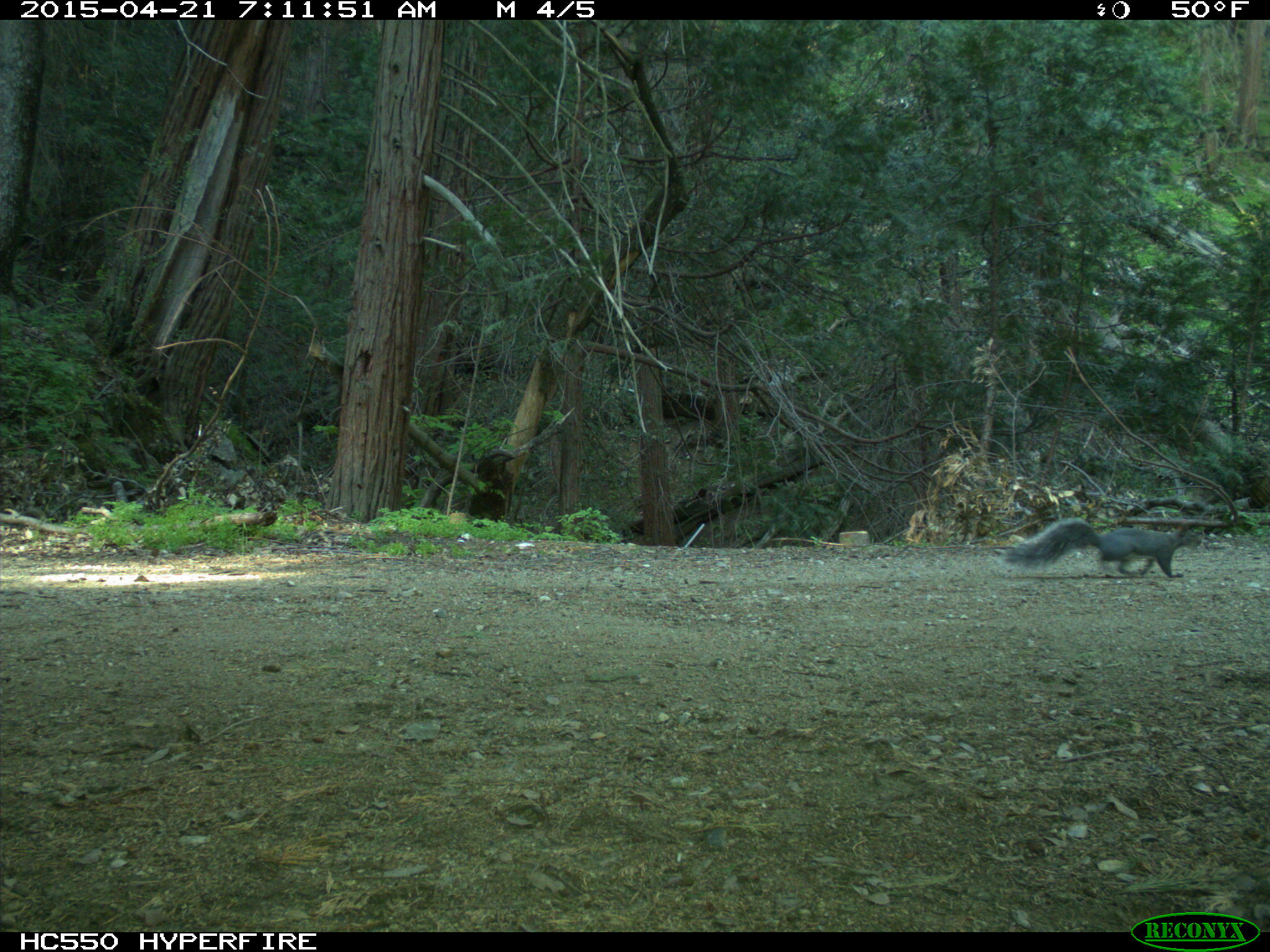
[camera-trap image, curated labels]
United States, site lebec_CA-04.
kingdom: Animalia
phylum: Chordata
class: Mammalia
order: Rodentia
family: Sciuridae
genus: Sciurus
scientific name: Sciurus carolinensis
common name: eastern gray squirrel